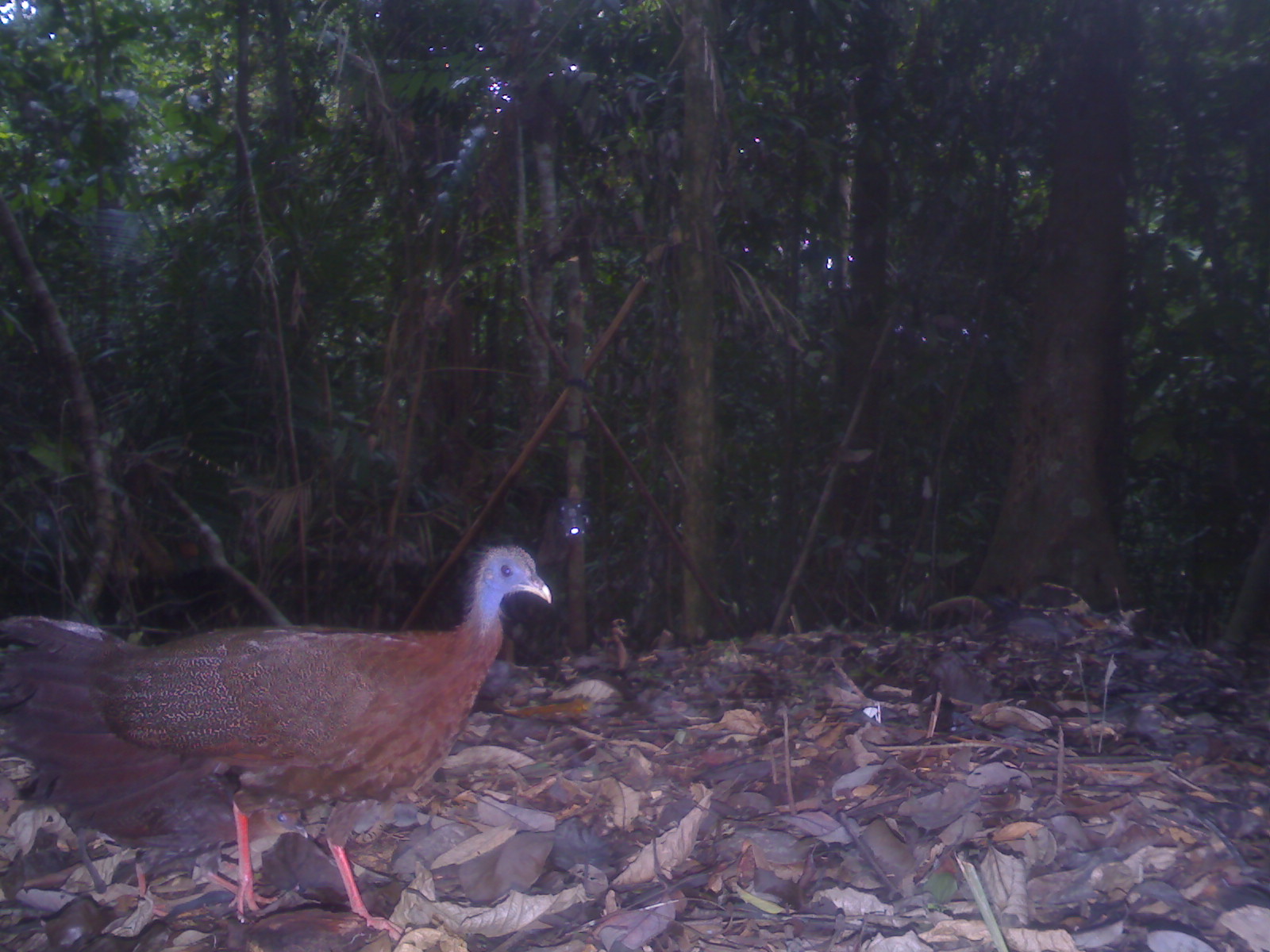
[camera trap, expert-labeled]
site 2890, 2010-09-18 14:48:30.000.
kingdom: Animalia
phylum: Chordata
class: Aves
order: Galliformes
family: Phasianidae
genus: Argusianus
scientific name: Argusianus argus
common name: great argus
Argusianus argus (great argus), count 1.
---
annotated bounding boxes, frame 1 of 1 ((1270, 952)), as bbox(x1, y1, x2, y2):
argusianus argus: bbox(84, 540, 554, 941); bbox(0, 610, 309, 937)